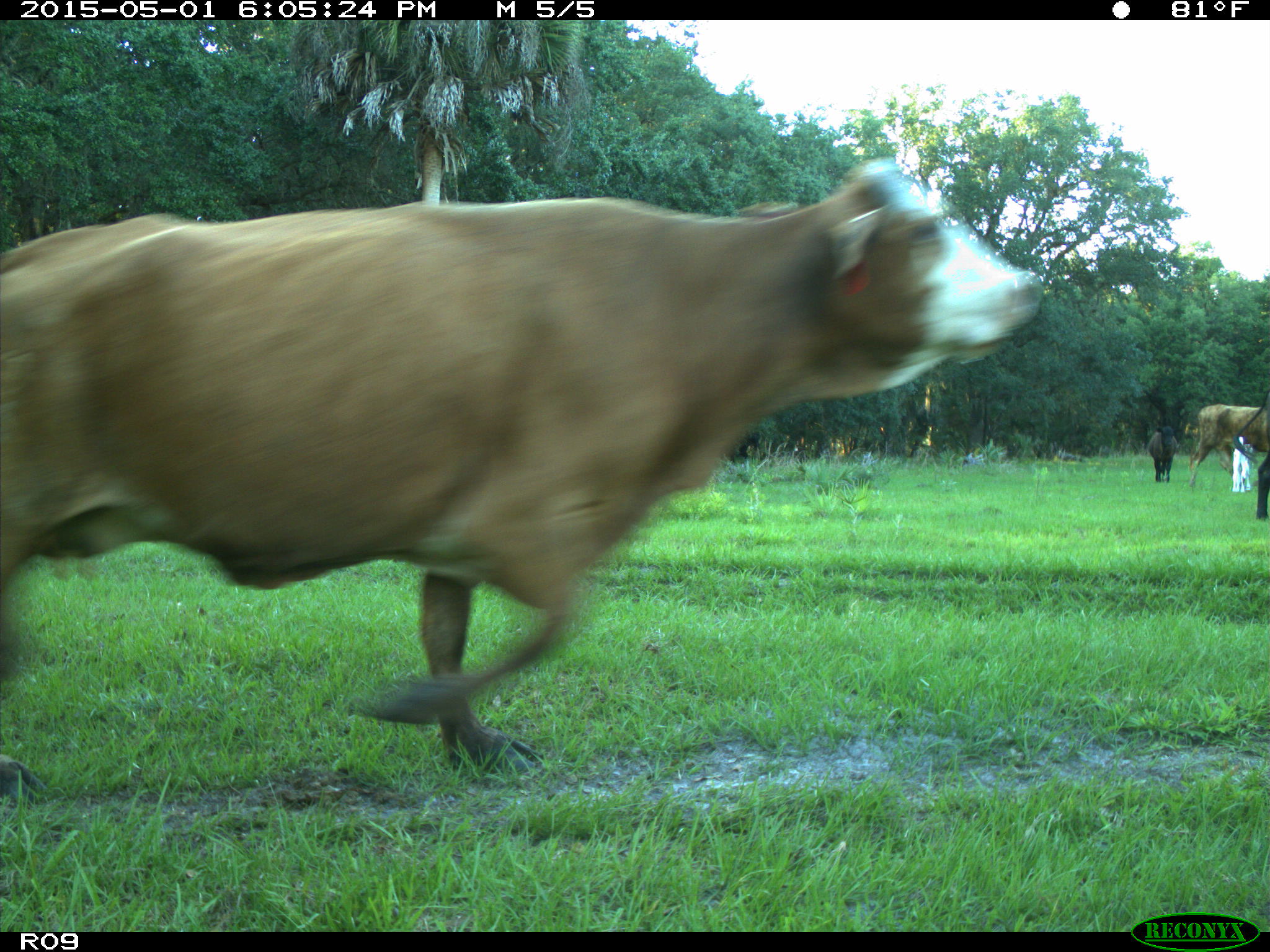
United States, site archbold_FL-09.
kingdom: Animalia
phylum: Chordata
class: Mammalia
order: Artiodactyla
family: Bovidae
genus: Bos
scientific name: Bos taurus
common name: domestic cow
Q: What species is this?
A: Bos taurus (domestic cow).